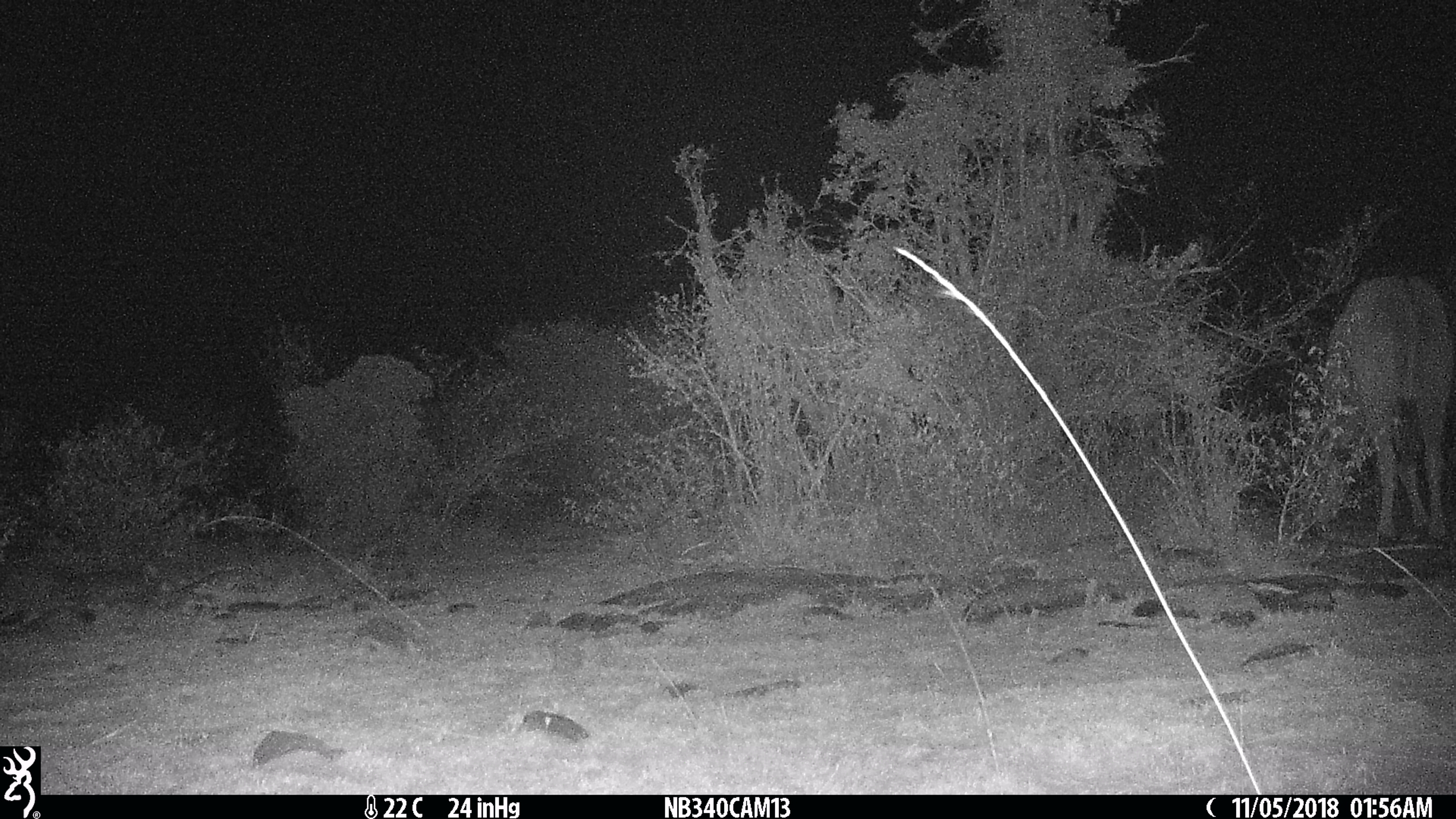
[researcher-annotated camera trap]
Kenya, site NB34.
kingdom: Animalia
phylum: Chordata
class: Mammalia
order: Artiodactyla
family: Bovidae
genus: Connochaetes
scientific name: Connochaetes taurinus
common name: blue wildebeest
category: wildebeest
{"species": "wildebeest (blue wildebeest) (Connochaetes taurinus)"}